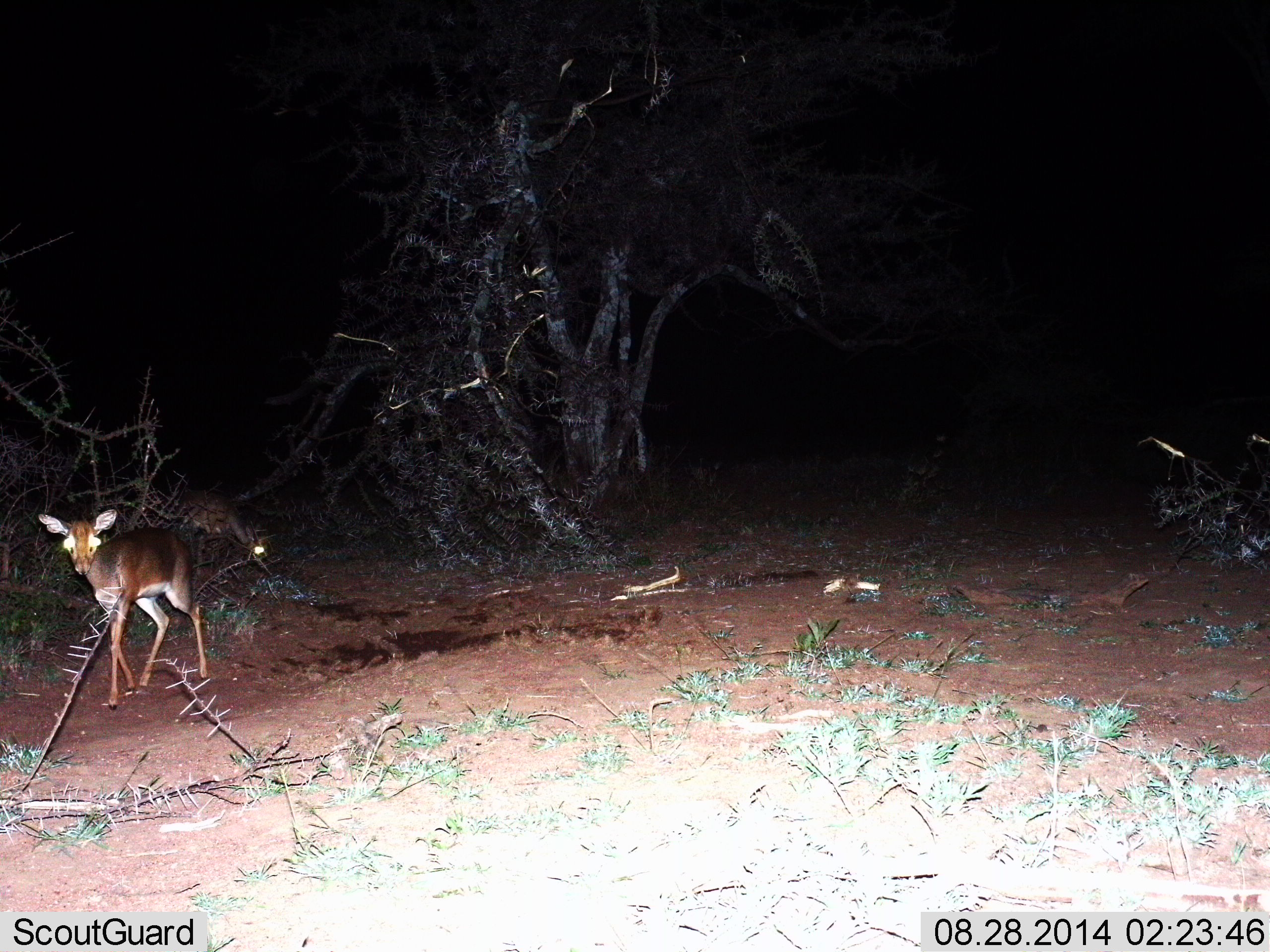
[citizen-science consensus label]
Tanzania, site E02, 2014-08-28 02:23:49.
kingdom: Animalia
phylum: Chordata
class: Mammalia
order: Artiodactyla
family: Bovidae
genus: Madoqua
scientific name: Madoqua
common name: dikdik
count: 1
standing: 82%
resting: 0%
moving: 36%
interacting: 0%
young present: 0%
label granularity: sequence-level